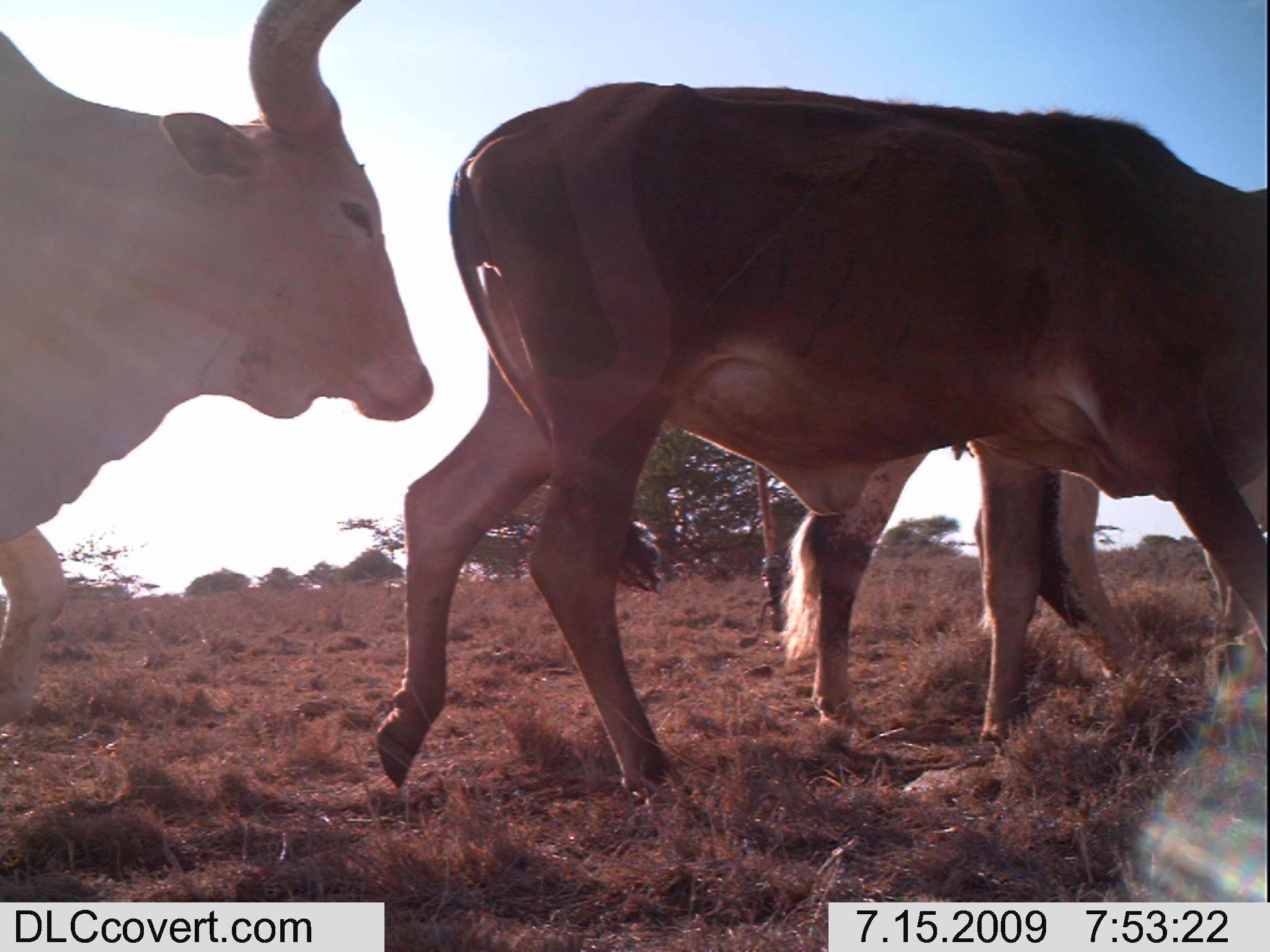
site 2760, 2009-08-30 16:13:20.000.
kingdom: Animalia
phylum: Chordata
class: Mammalia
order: Artiodactyla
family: Bovidae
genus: Bos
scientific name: Bos taurus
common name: domestic cattle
Bos taurus (domestic cattle), count 3.